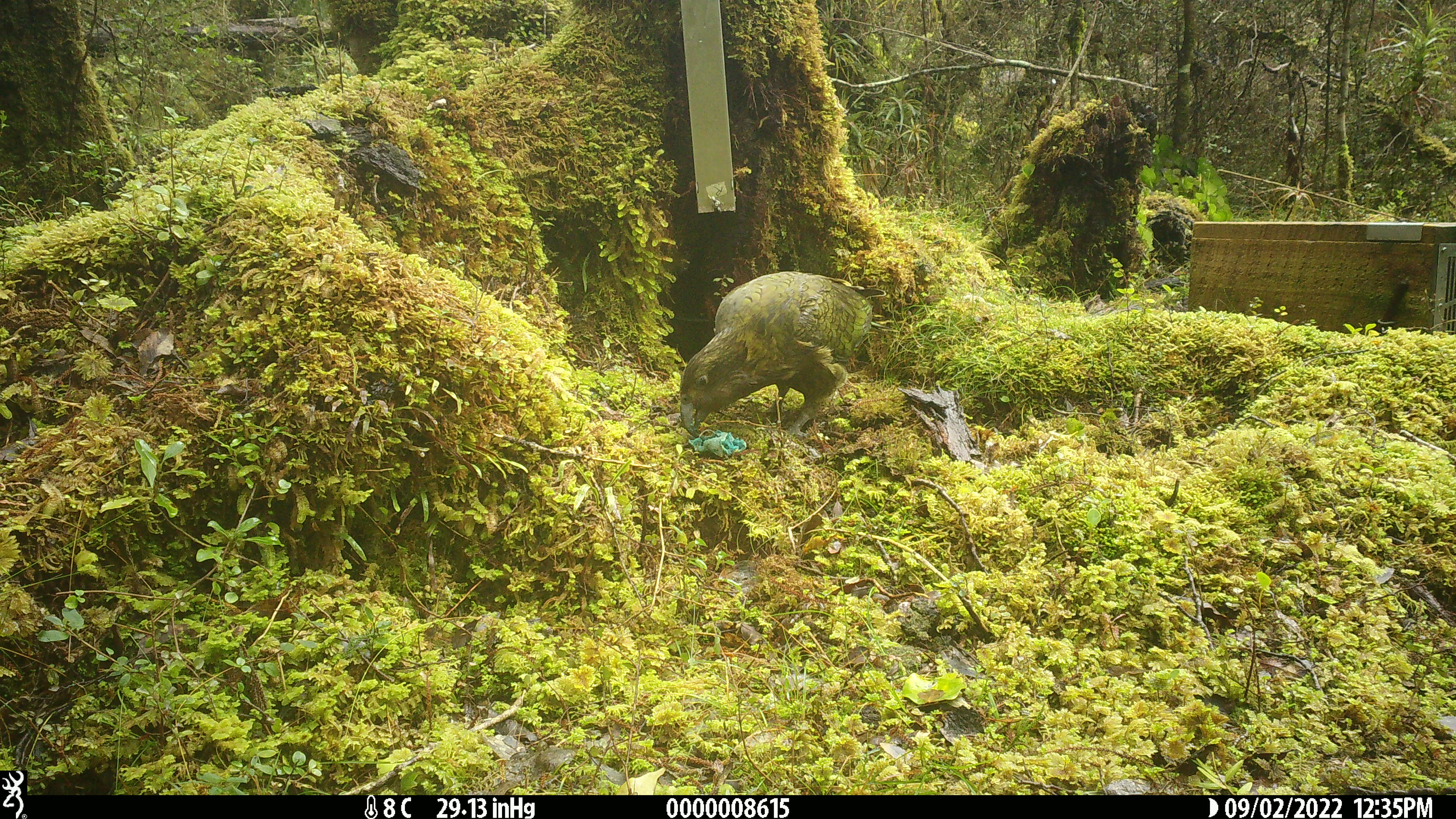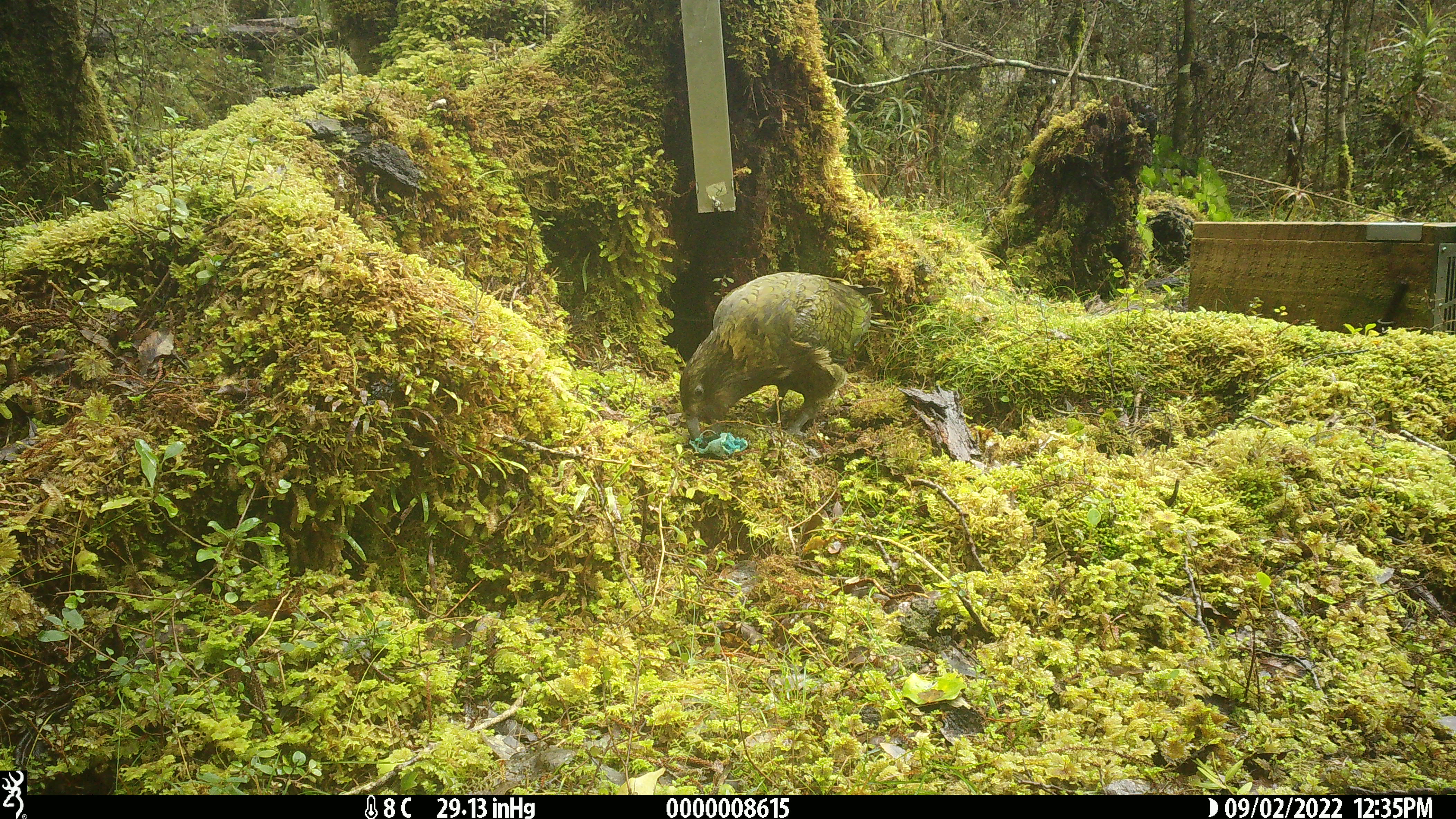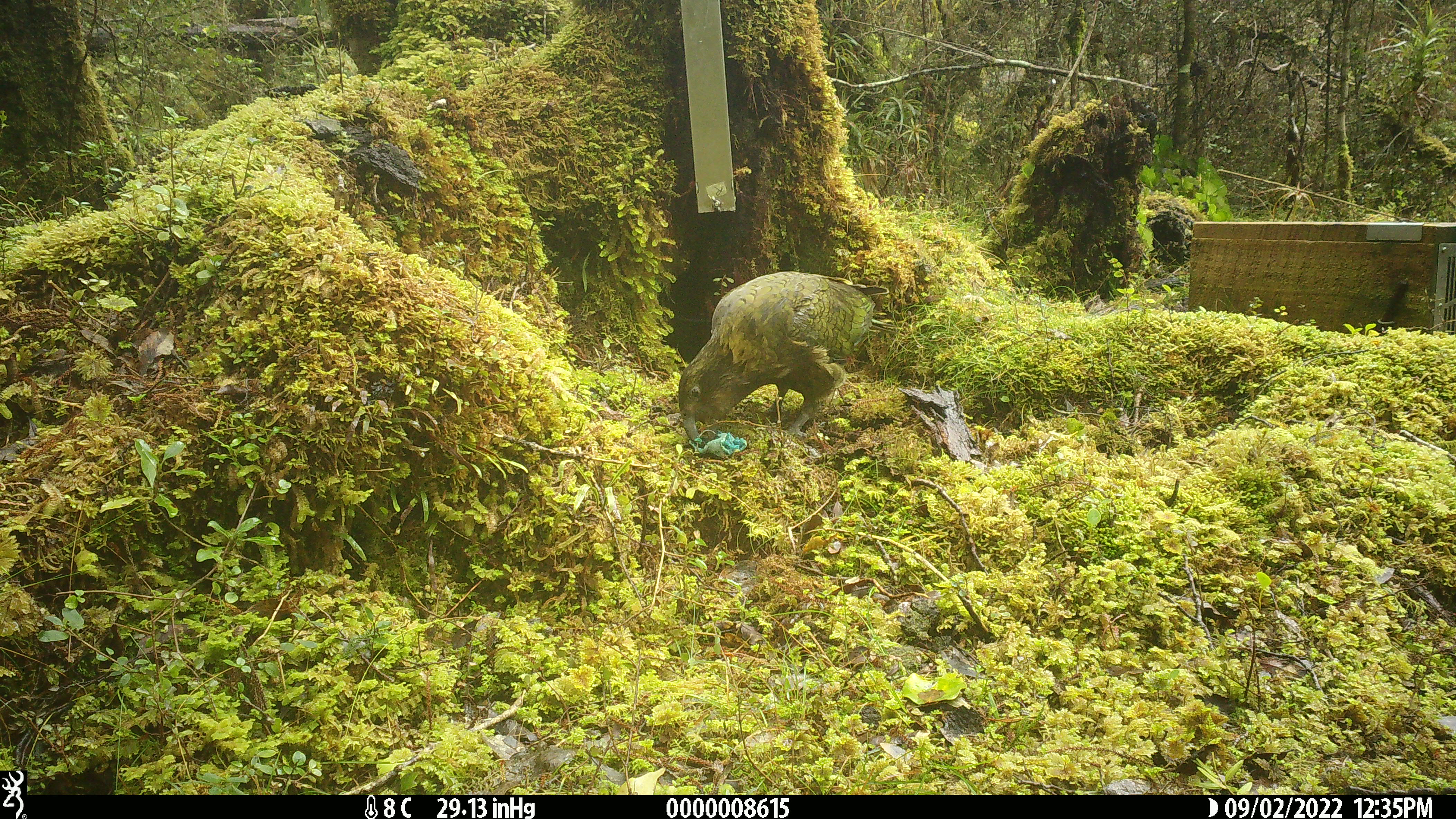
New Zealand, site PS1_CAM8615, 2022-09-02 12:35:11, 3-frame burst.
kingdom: Animalia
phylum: Chordata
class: Aves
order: Psittaciformes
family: Strigopidae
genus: Nestor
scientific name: Nestor notabilis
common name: kea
Kea (Nestor notabilis).